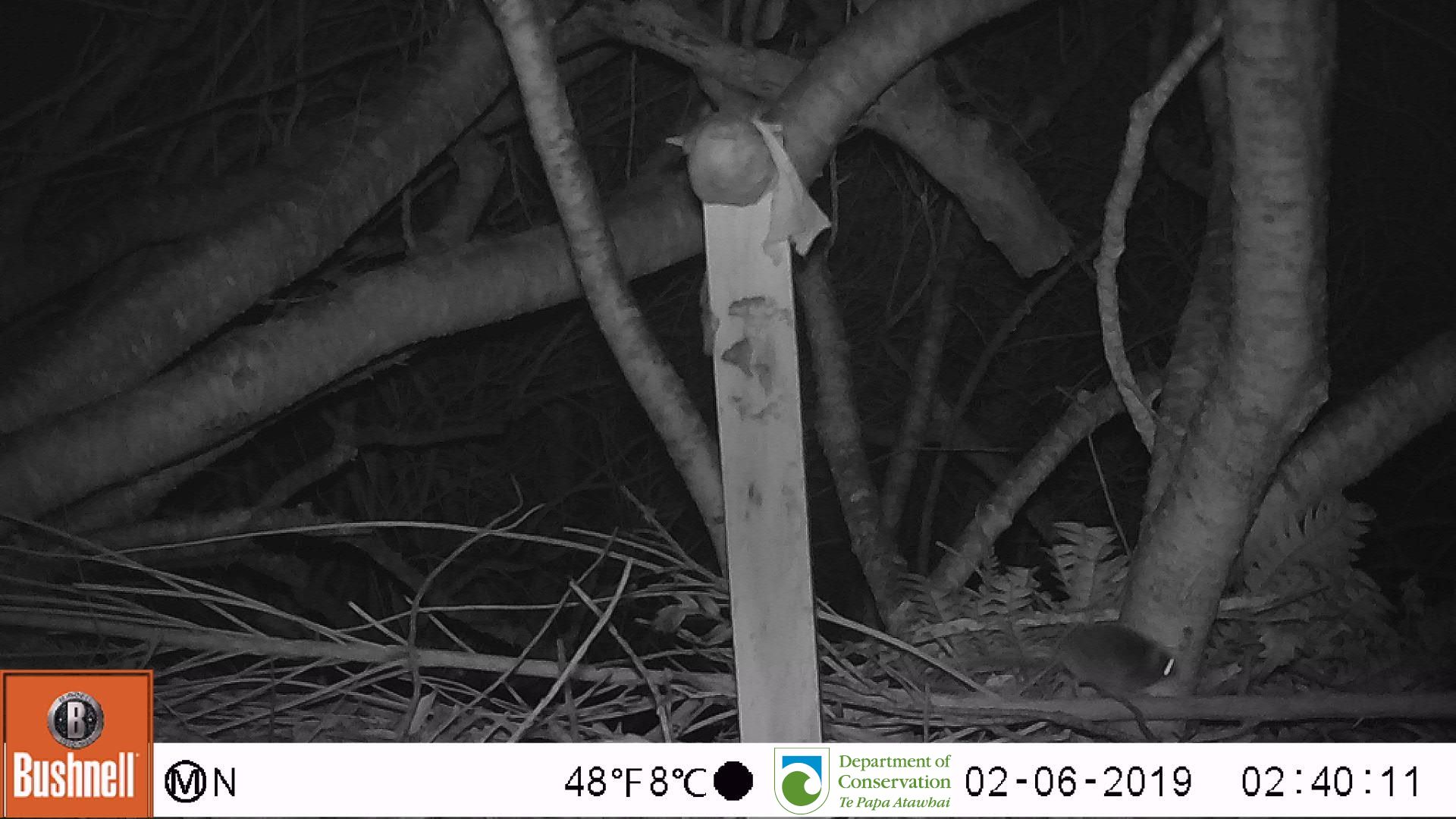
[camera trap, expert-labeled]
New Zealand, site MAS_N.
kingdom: Animalia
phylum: Chordata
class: Mammalia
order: Rodentia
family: Muridae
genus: Mus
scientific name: Mus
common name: mouse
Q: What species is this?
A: Mouse (Mus).